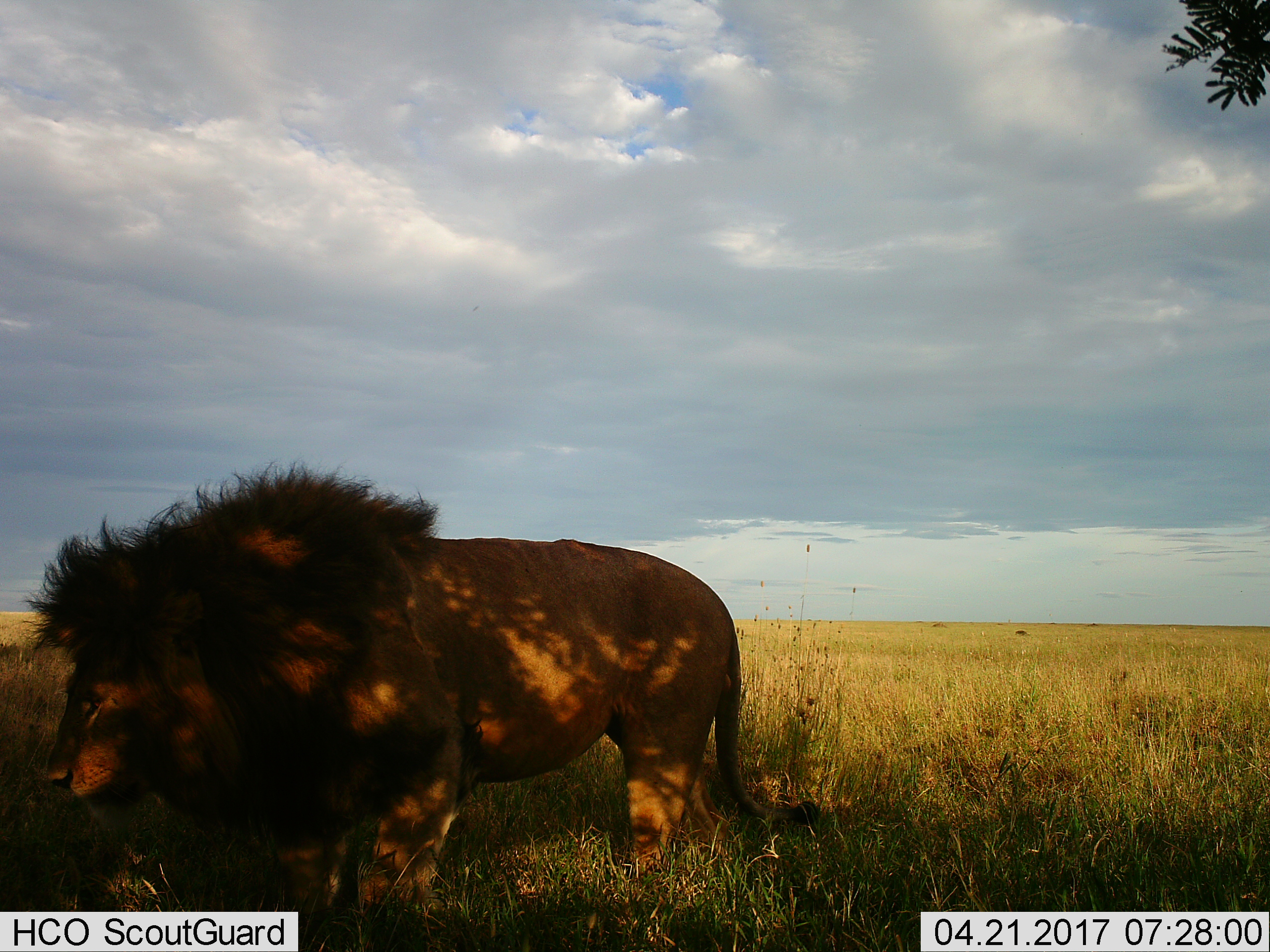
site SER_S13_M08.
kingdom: Animalia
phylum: Chordata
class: Mammalia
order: Carnivora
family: Felidae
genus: Panthera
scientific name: Panthera leo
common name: lion male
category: lionmale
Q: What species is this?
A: Lionmale (lion male) (Panthera leo).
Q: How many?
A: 1.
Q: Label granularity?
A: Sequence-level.